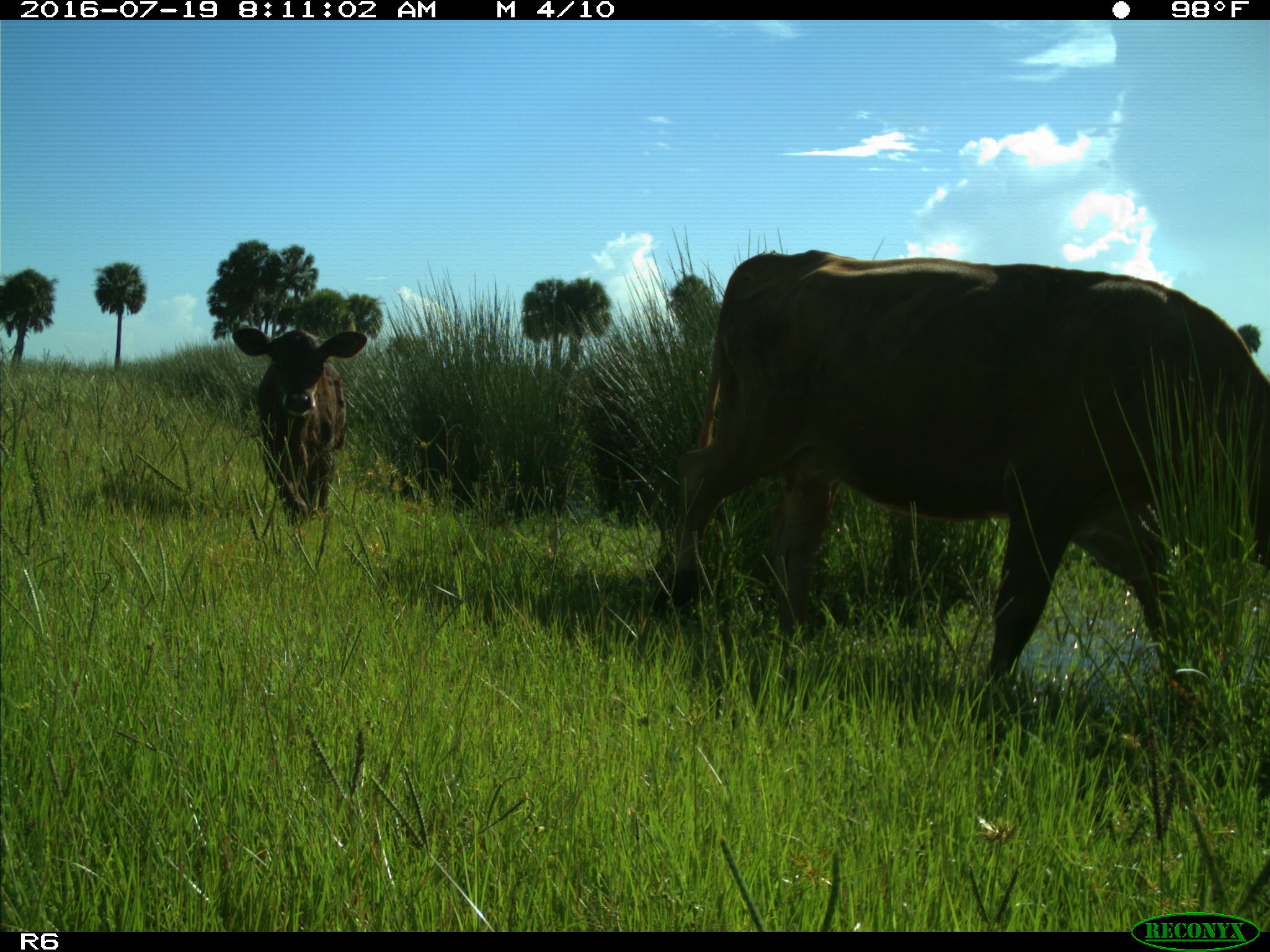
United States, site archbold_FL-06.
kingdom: Animalia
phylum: Chordata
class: Mammalia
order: Artiodactyla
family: Bovidae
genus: Bos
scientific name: Bos taurus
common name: domestic cow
Bos taurus (domestic cow).